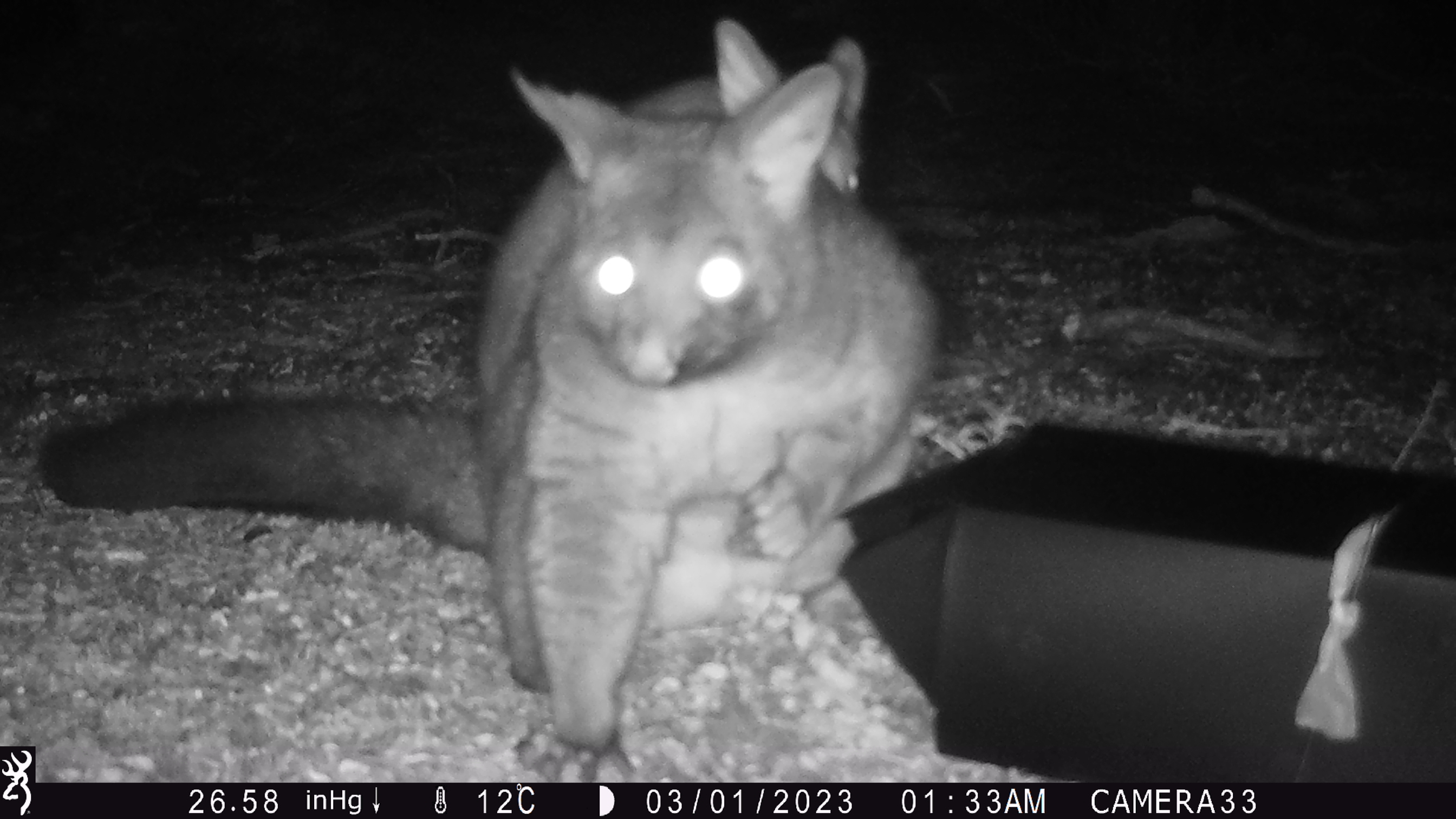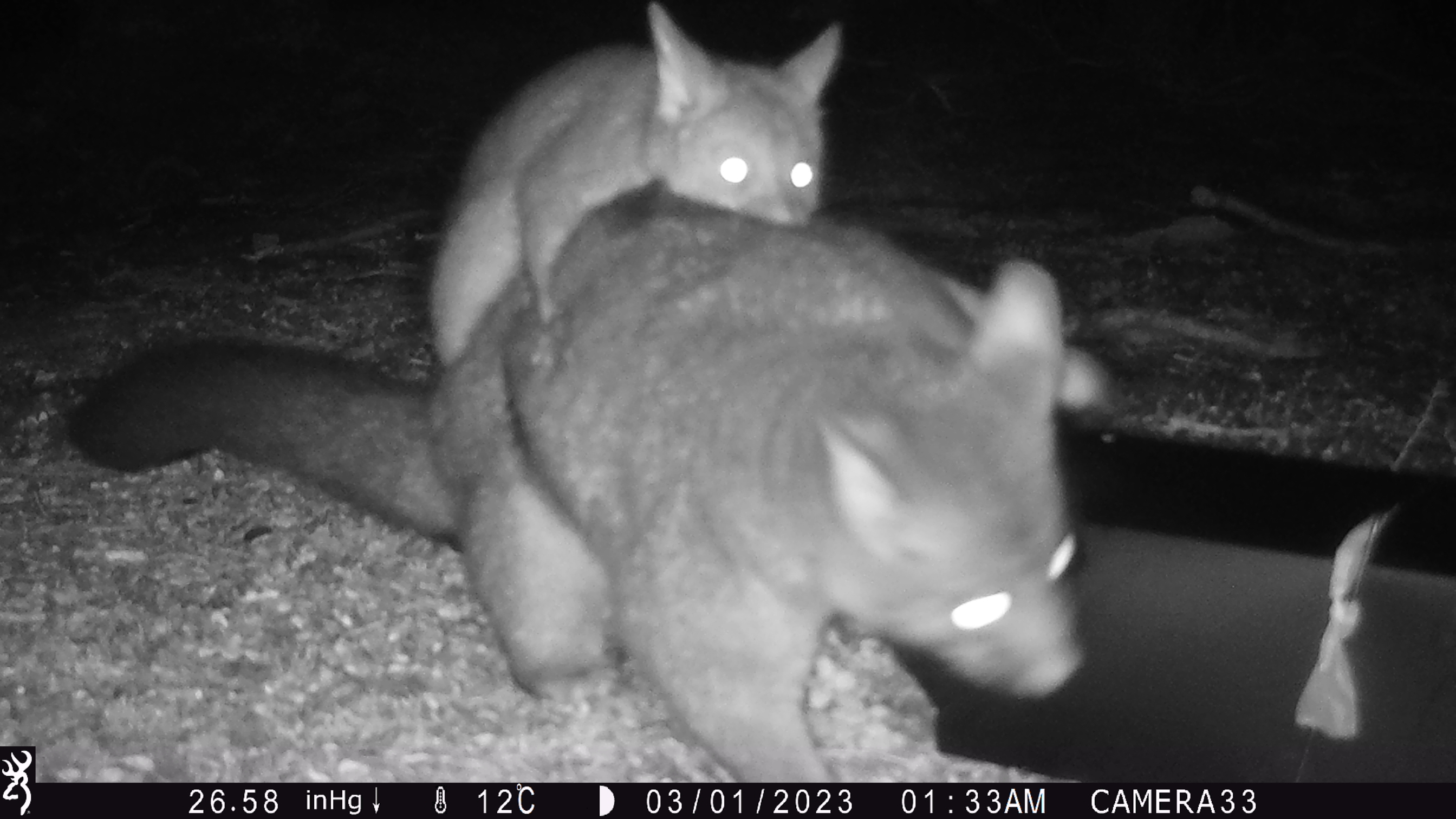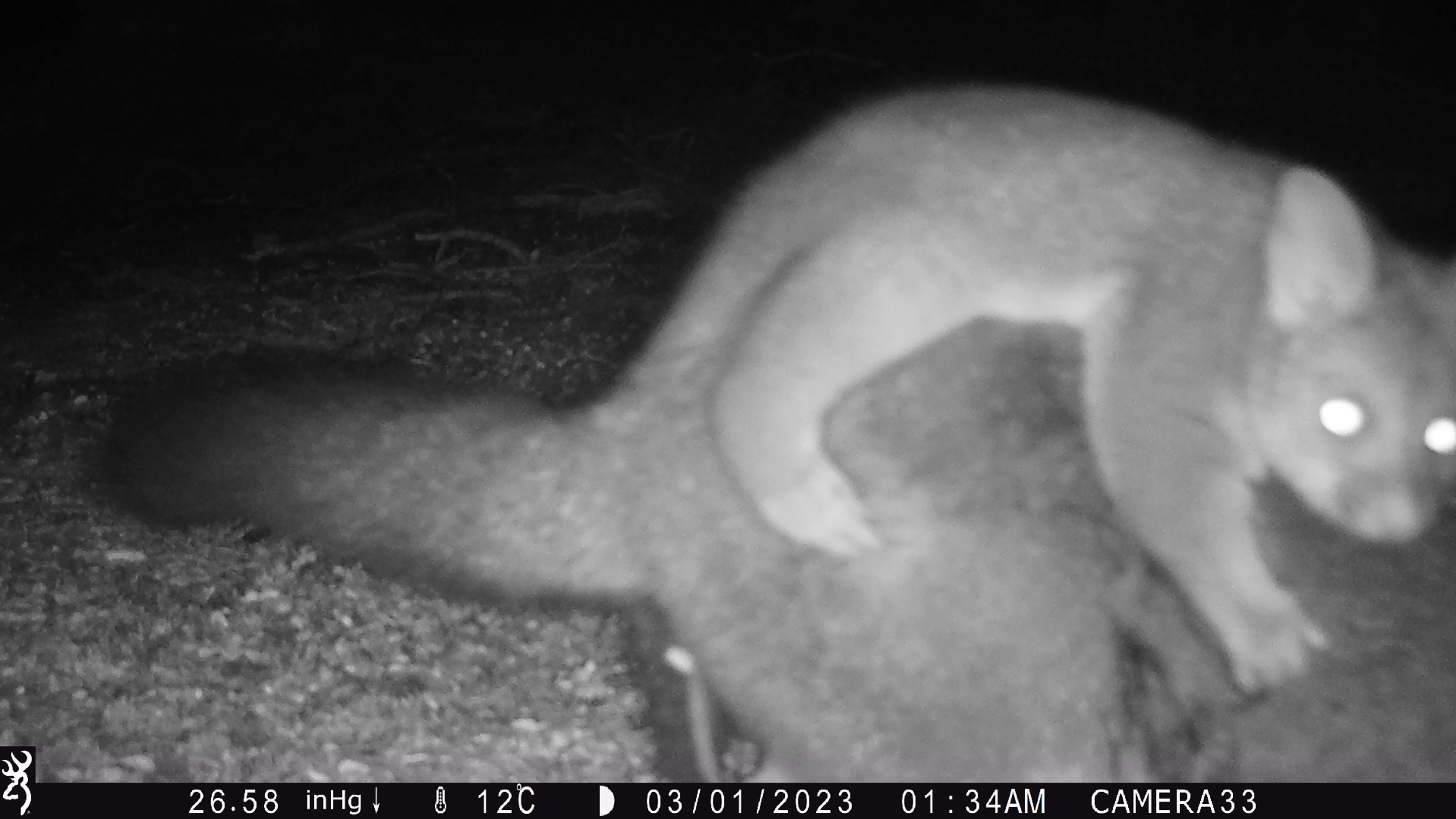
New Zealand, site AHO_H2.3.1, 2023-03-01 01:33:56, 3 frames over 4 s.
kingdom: Animalia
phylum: Chordata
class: Mammalia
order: Carnivora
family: Mustelidae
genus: Mustela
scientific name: Mustela erminea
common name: stoat